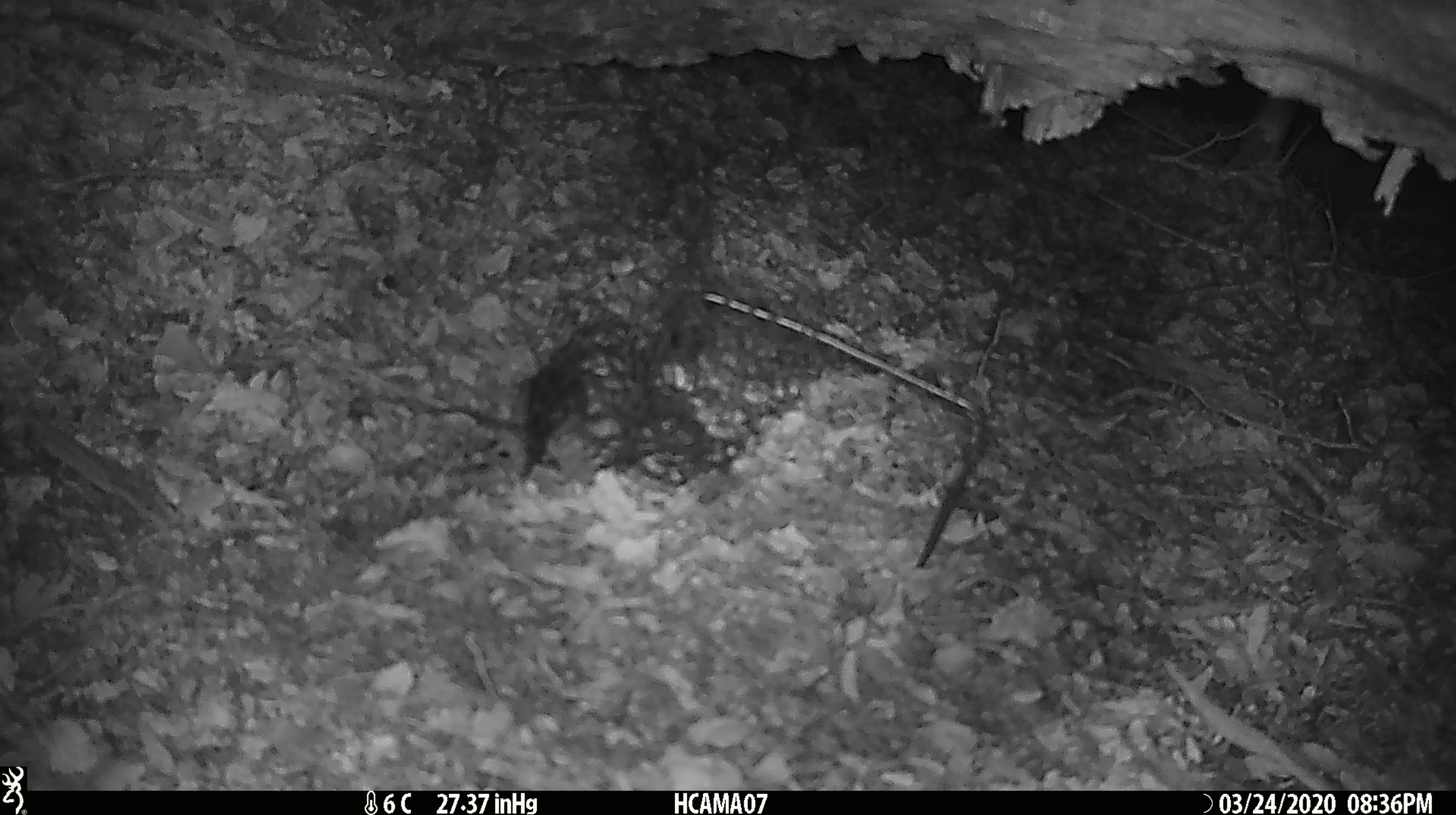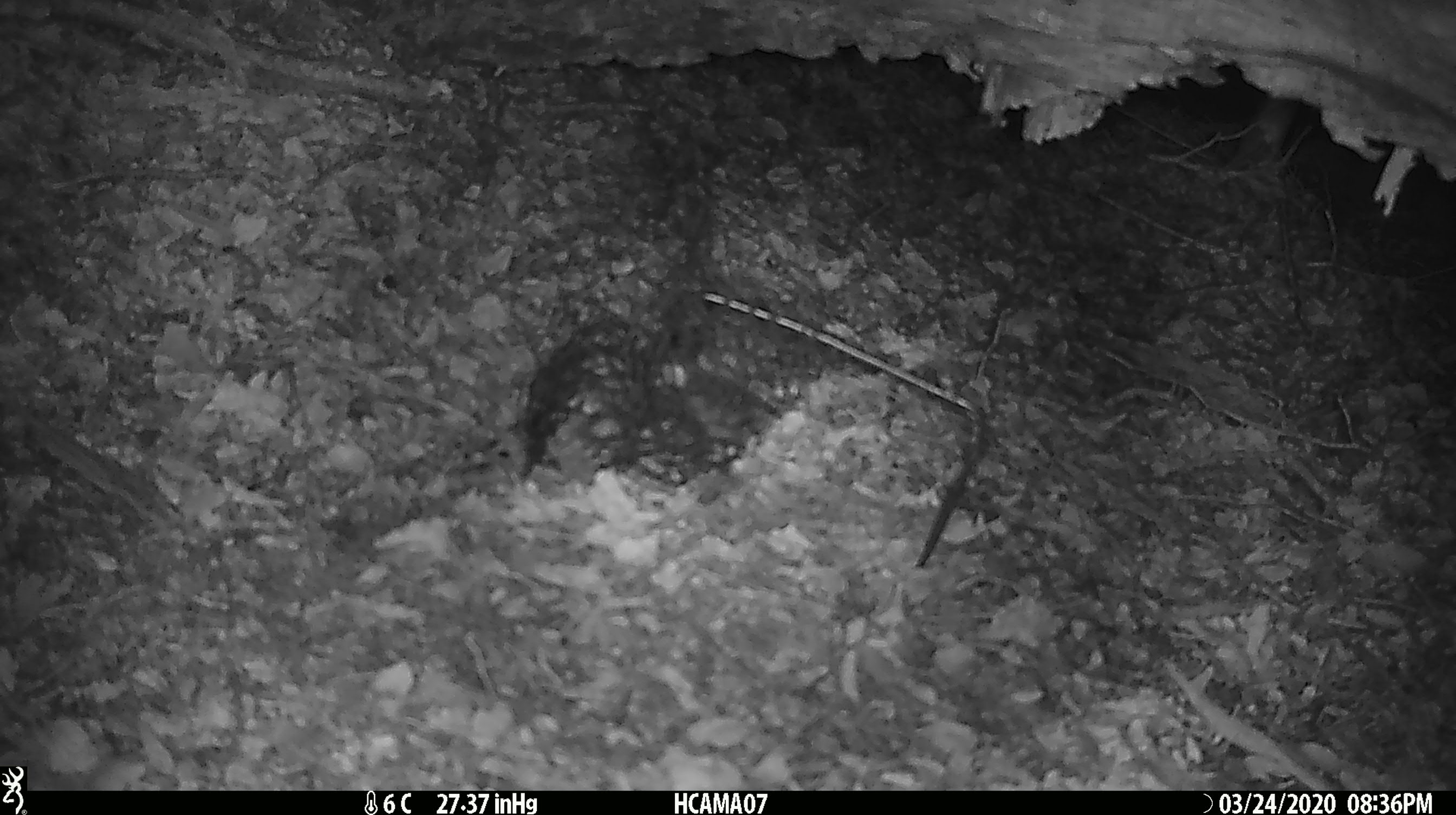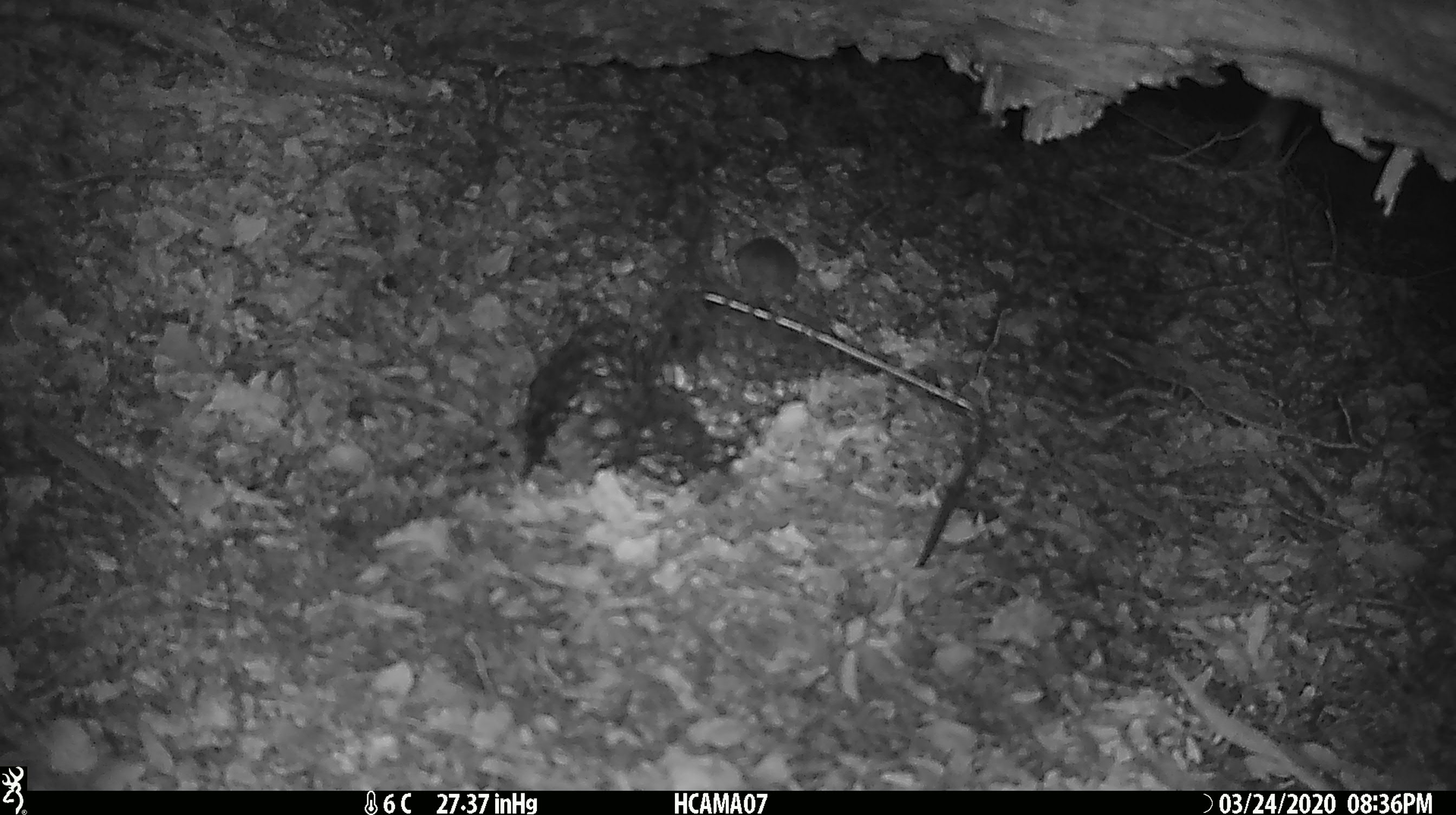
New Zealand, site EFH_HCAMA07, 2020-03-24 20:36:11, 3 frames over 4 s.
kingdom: Animalia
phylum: Chordata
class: Mammalia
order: Rodentia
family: Muridae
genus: Mus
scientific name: Mus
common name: mouse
Mouse (Mus).